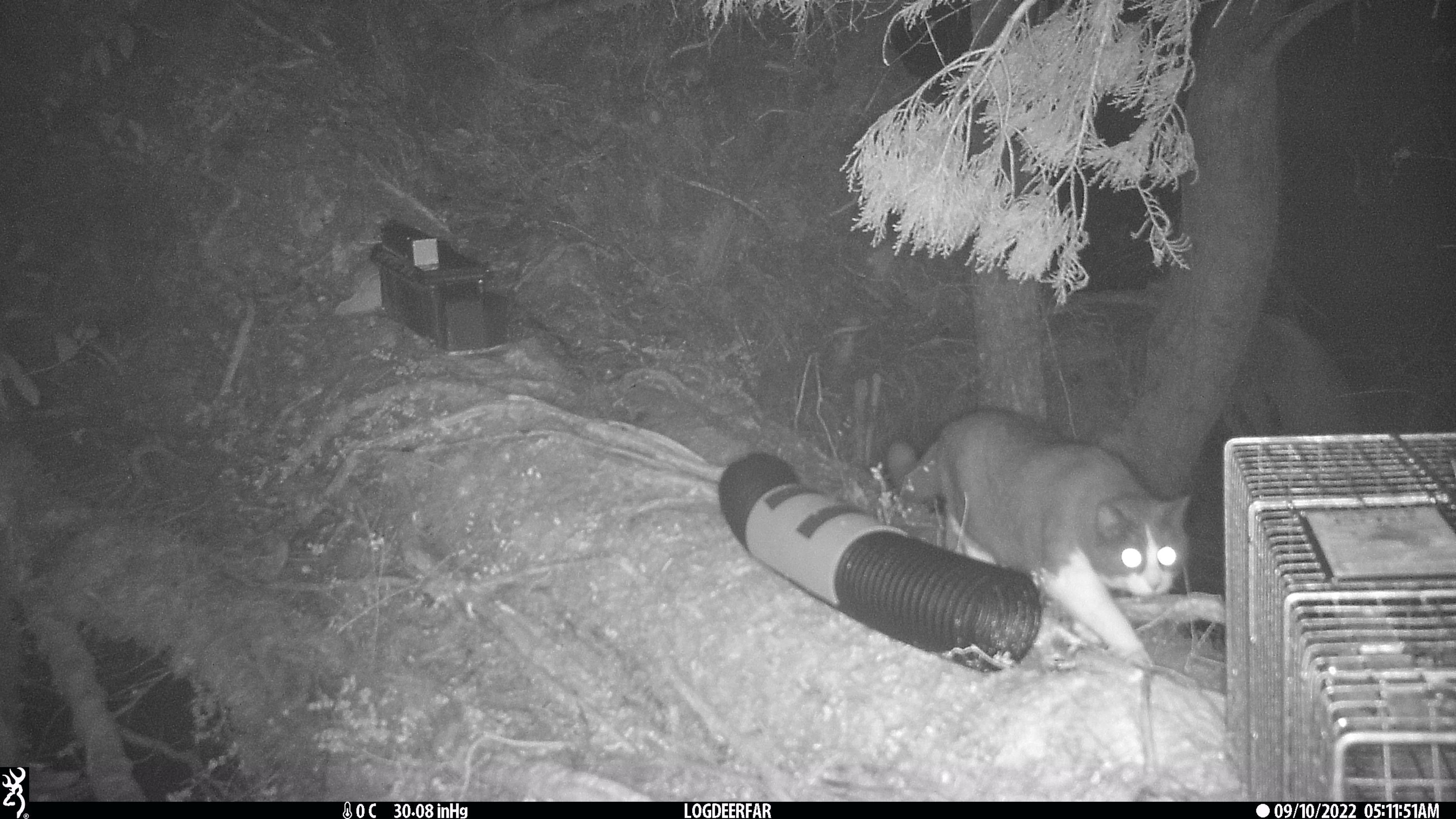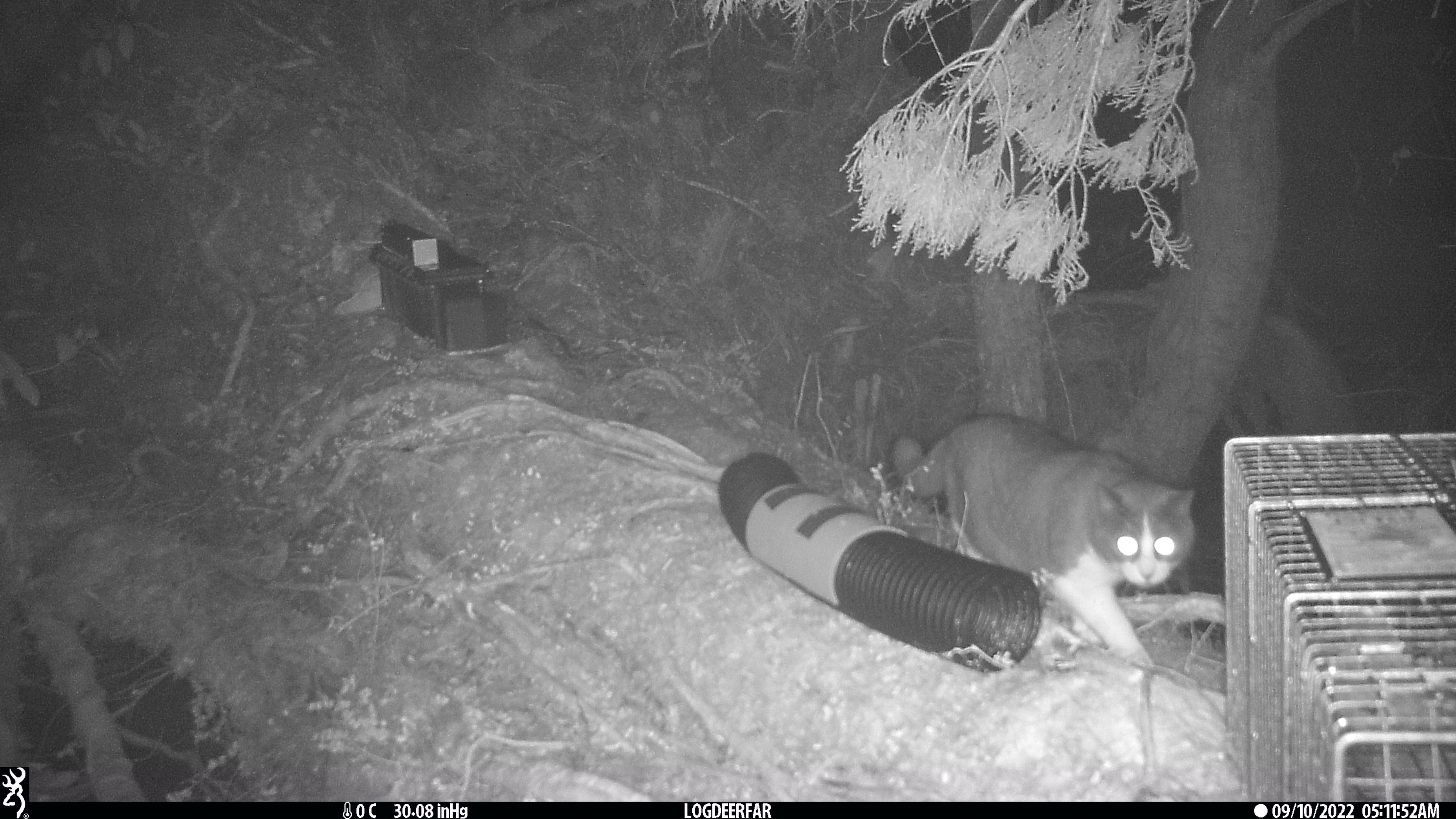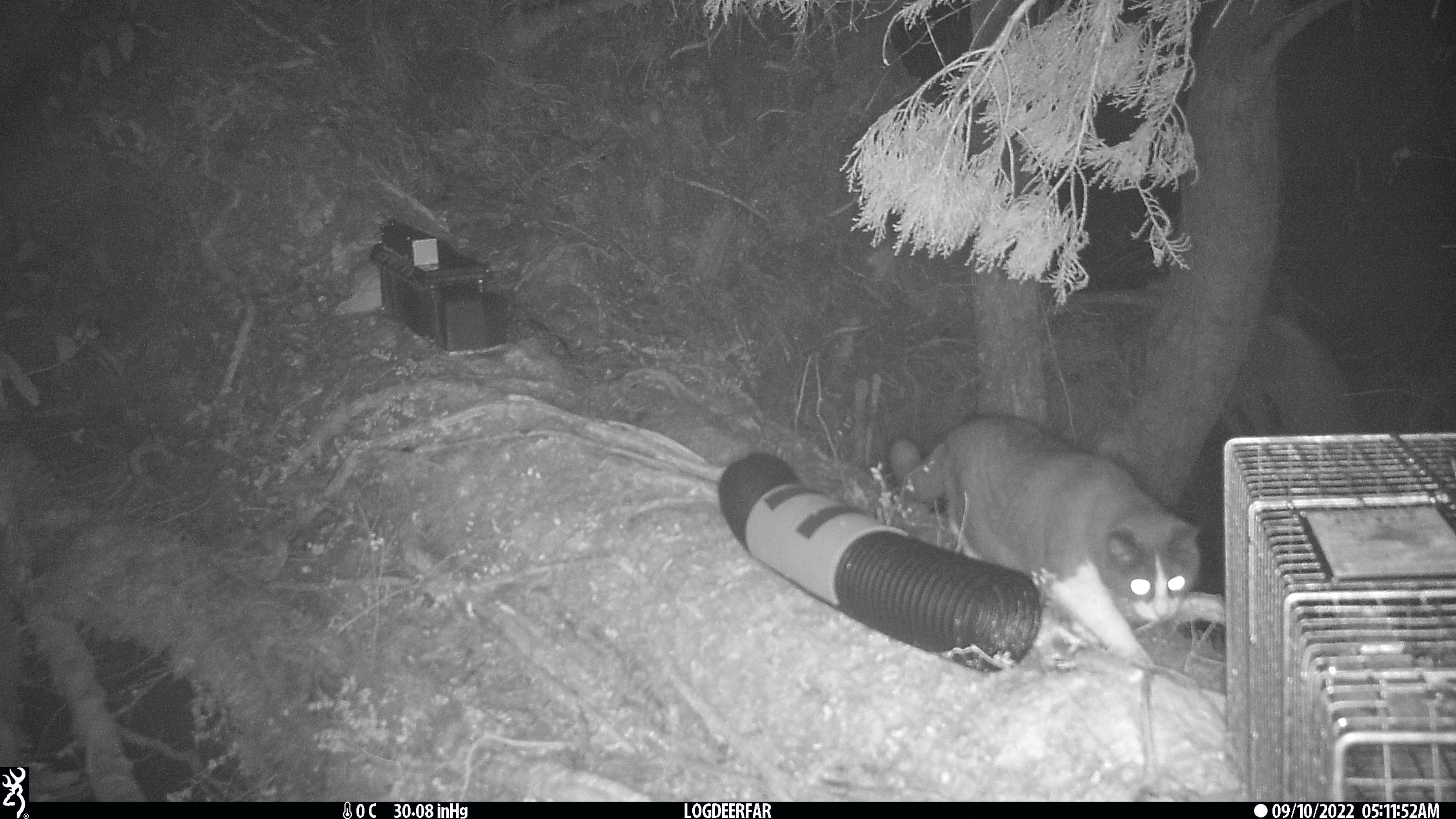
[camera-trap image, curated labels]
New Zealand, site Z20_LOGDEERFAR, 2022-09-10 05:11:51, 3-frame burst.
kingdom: Animalia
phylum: Chordata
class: Mammalia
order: Carnivora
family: Felidae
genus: Felis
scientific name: Felis catus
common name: domestic cat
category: cat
Cat (domestic cat) (Felis catus).